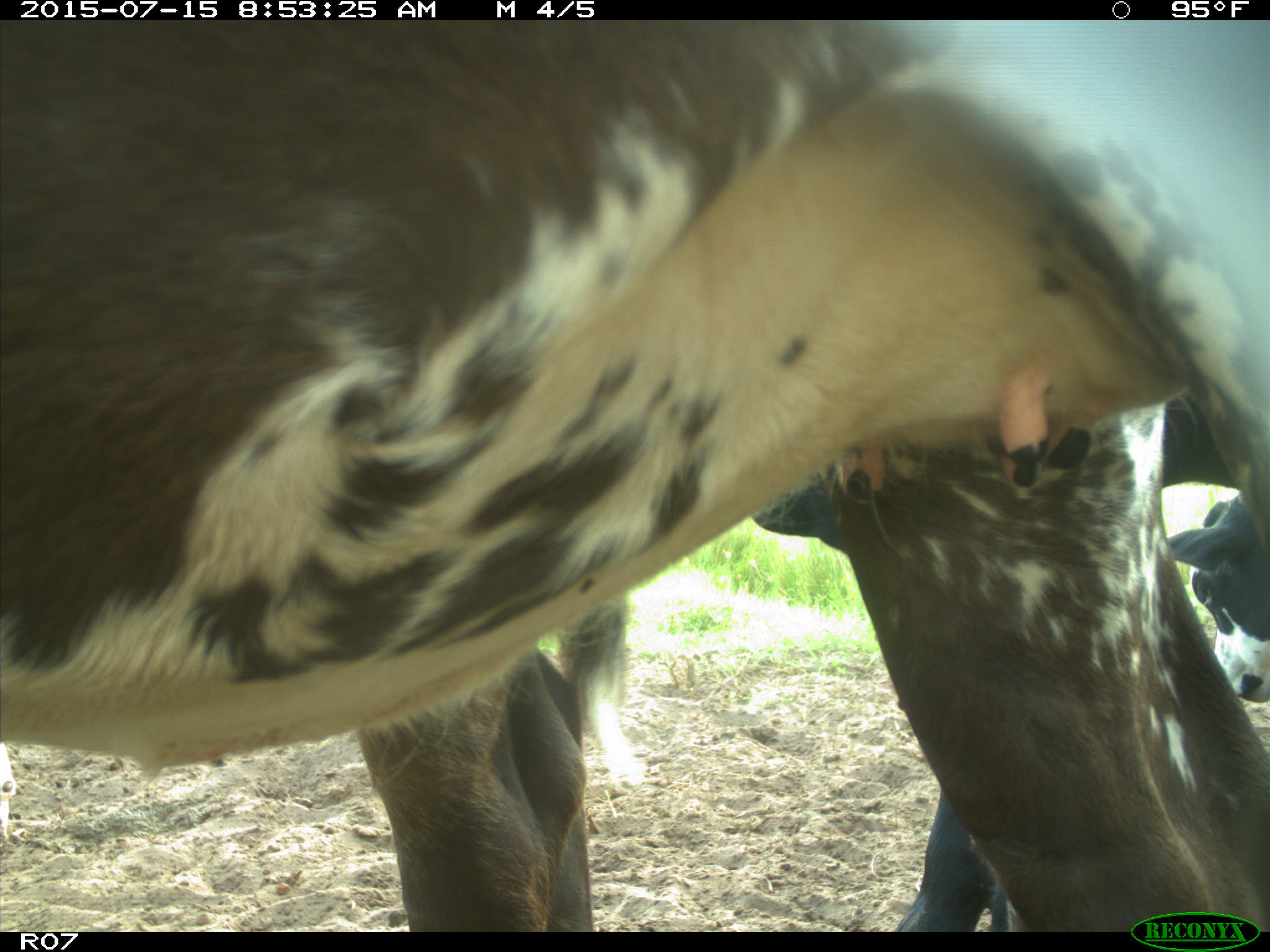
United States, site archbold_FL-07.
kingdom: Animalia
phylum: Chordata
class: Mammalia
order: Artiodactyla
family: Bovidae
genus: Bos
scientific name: Bos taurus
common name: domestic cow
Bos taurus (domestic cow).